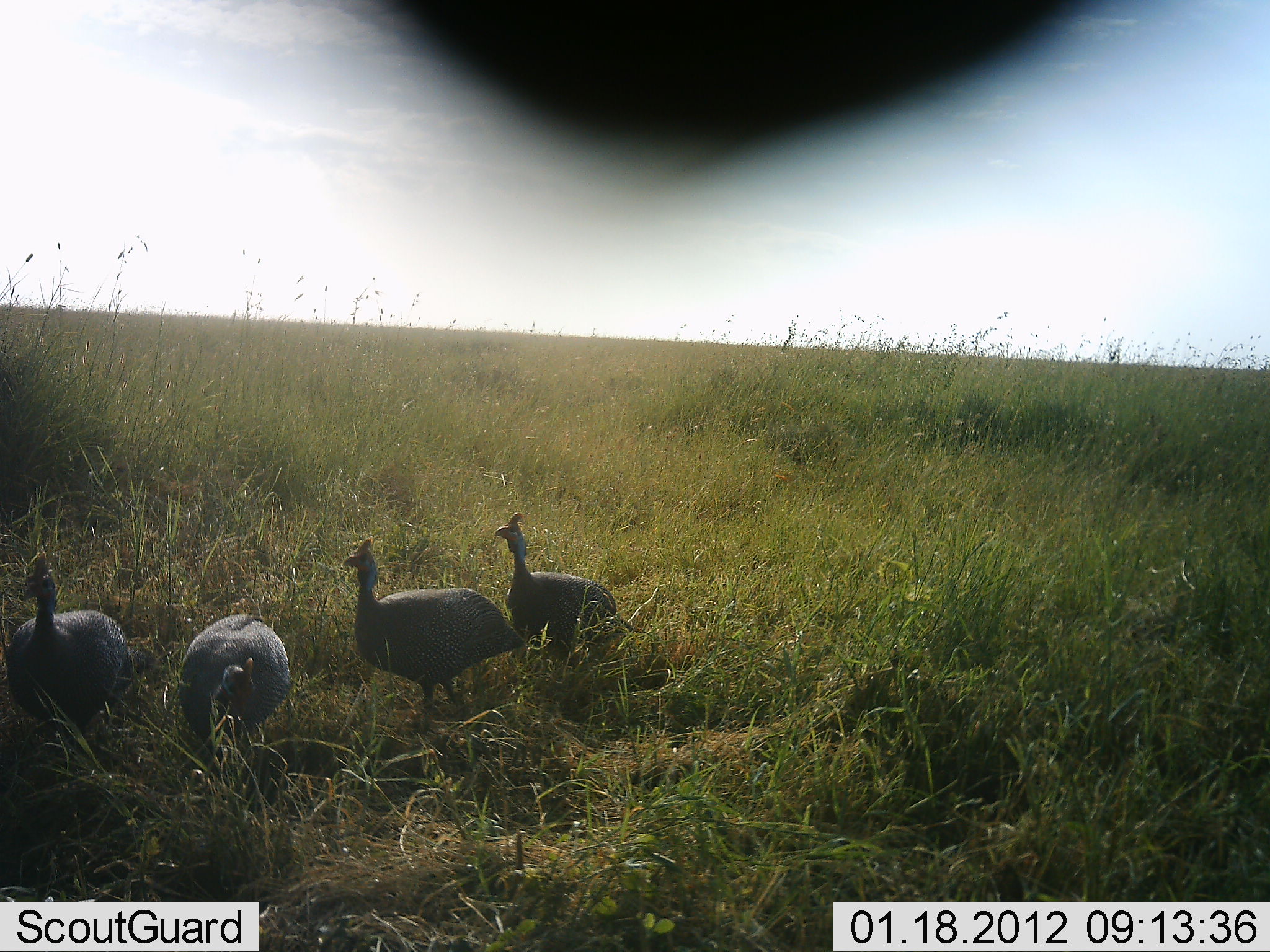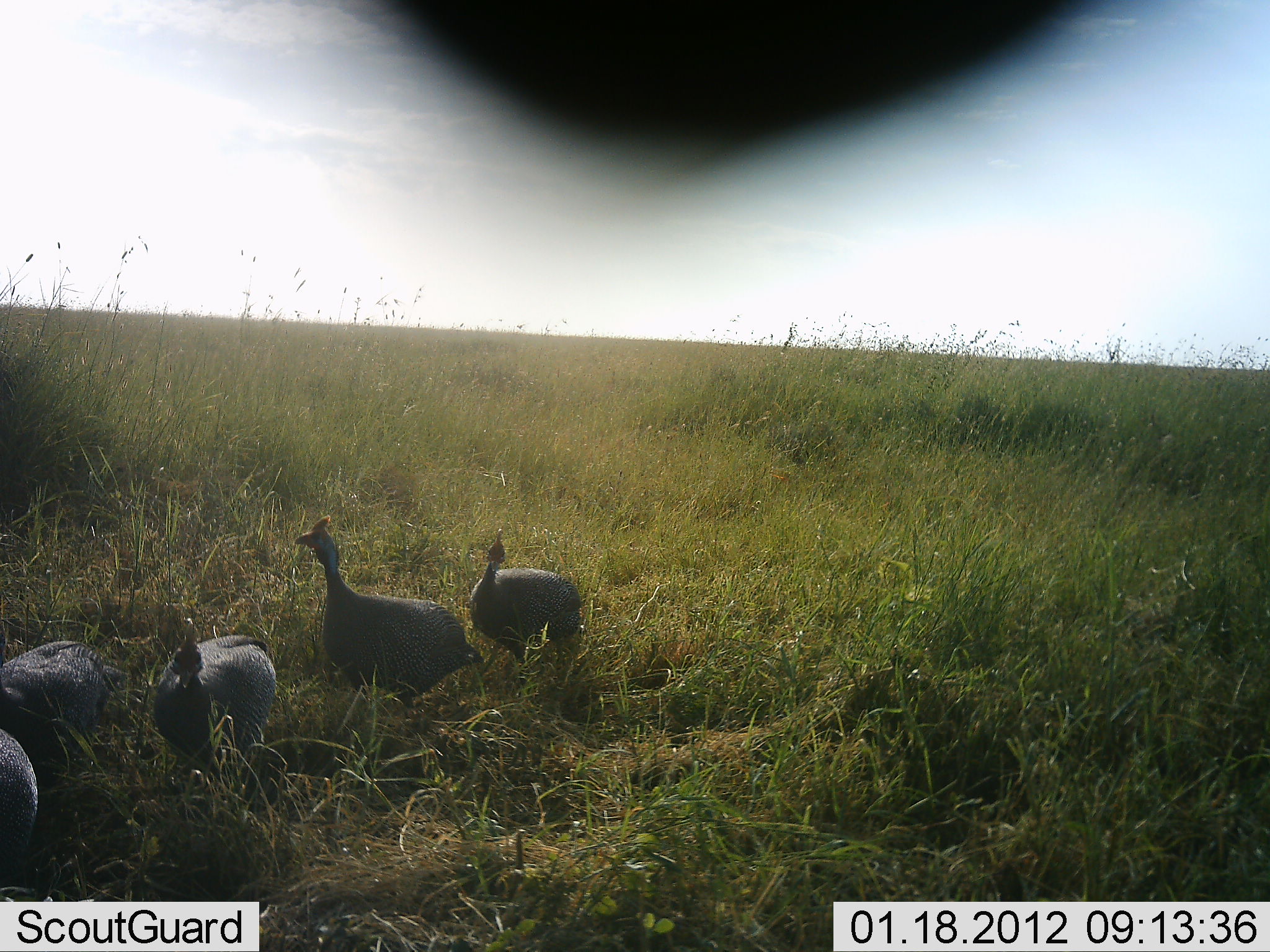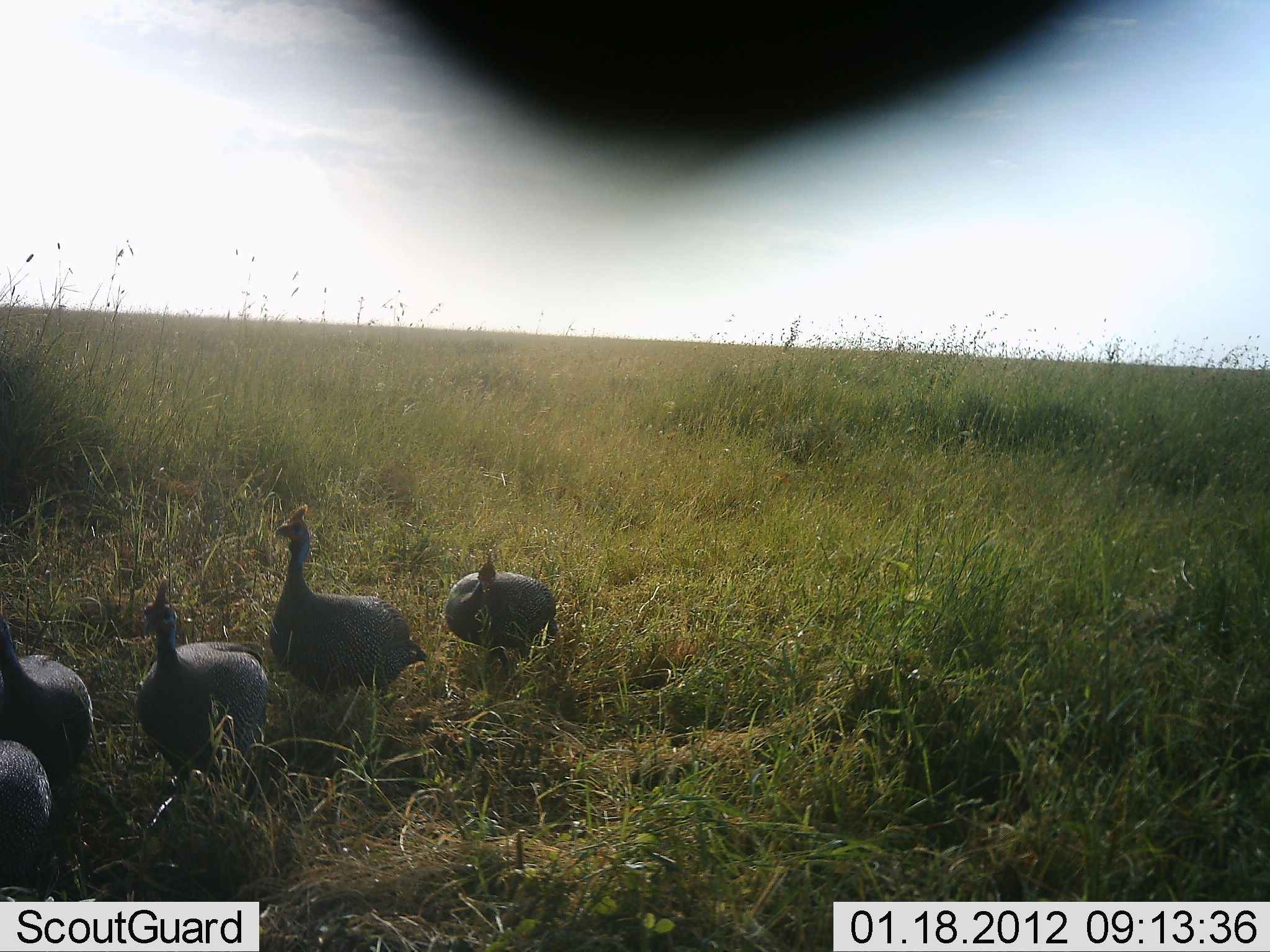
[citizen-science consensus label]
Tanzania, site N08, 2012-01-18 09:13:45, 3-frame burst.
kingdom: Animalia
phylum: Chordata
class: Aves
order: Galliformes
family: Numididae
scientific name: Numididae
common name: guinea fowl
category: guineafowl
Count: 5.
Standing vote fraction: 0%.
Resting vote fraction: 0%.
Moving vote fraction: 100%.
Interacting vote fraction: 0%.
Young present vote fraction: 0%.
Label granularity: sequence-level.